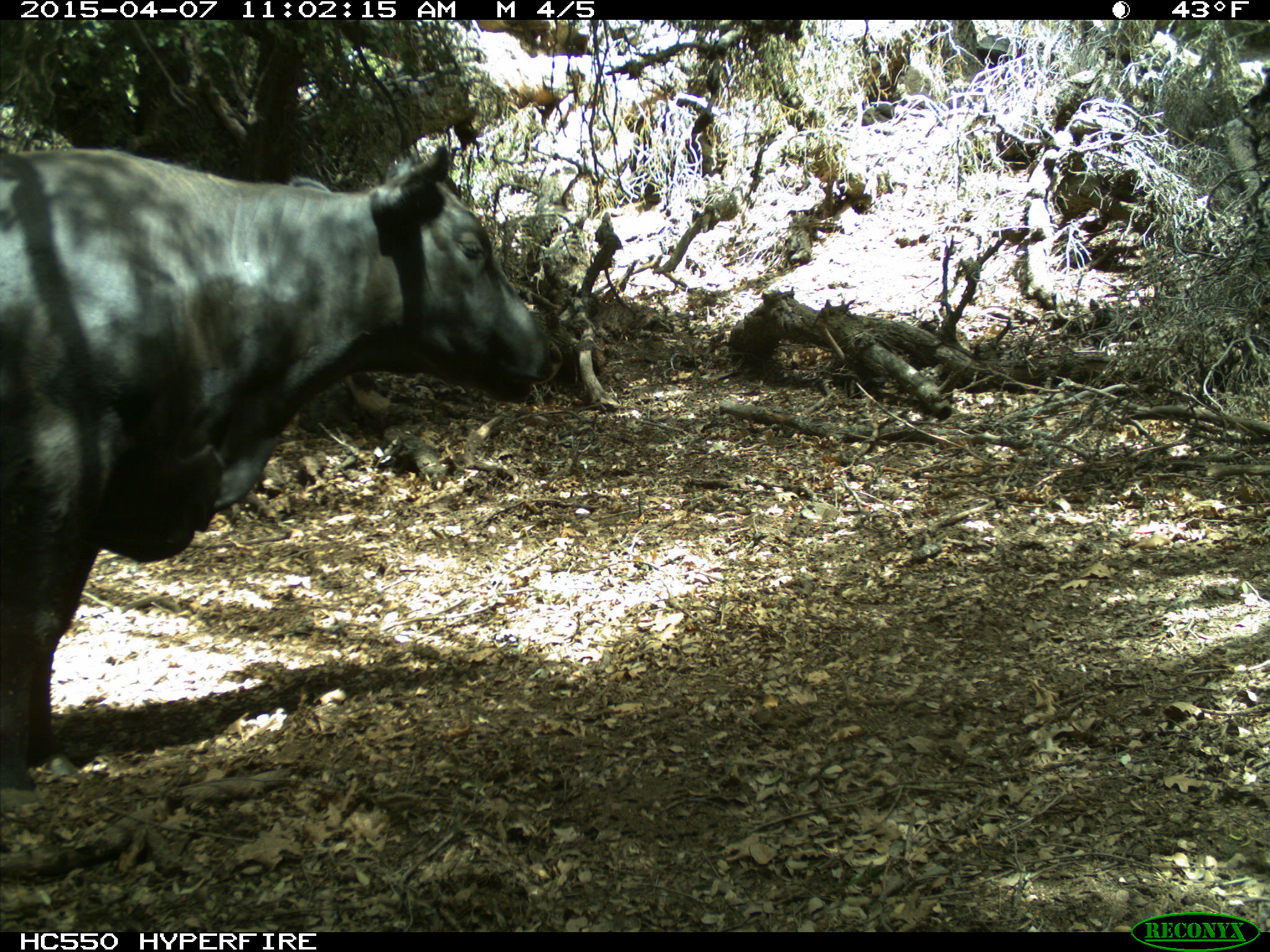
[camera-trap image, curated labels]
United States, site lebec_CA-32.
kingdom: Animalia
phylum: Chordata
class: Mammalia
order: Artiodactyla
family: Bovidae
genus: Bos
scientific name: Bos taurus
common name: domestic cow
Bos taurus (domestic cow).